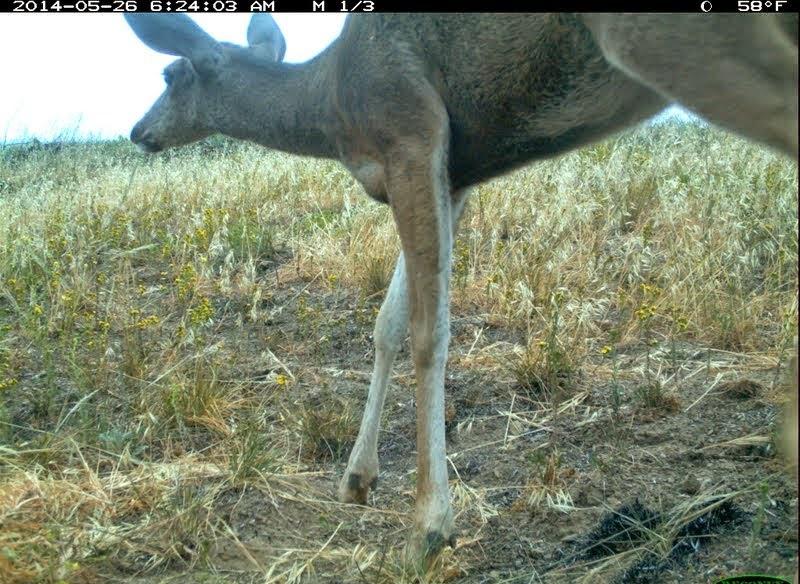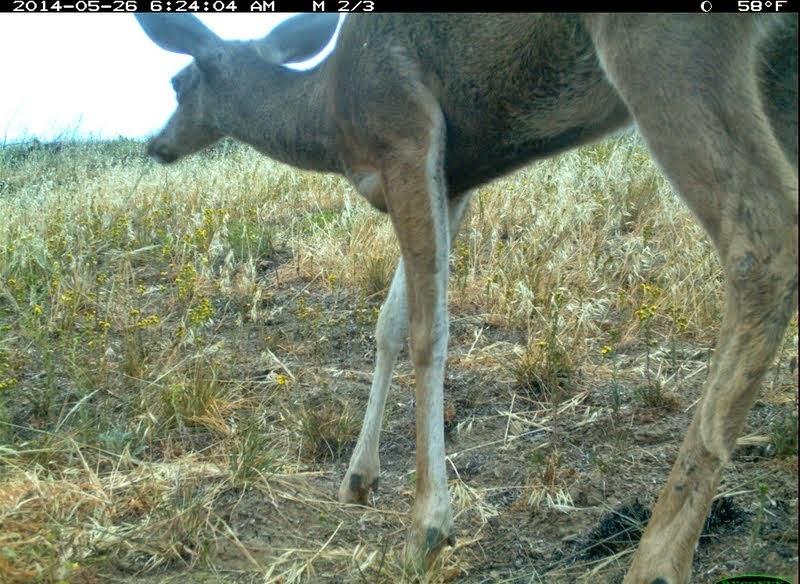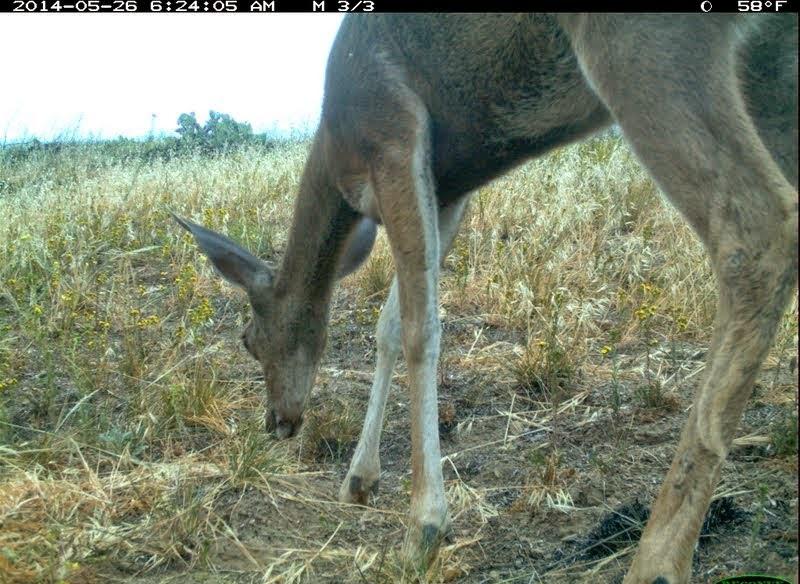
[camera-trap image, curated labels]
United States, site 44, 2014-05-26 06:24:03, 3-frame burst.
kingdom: Animalia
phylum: Chordata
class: Mammalia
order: Artiodactyla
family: Cervidae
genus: Odocoileus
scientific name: Odocoileus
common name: deer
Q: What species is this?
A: Deer (Odocoileus).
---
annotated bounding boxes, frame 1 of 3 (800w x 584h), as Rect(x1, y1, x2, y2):
deer: Rect(120, 14, 800, 580)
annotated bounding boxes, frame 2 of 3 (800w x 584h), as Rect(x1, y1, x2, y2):
deer: Rect(134, 13, 800, 583)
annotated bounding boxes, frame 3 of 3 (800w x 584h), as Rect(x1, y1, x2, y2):
deer: Rect(167, 12, 800, 584)